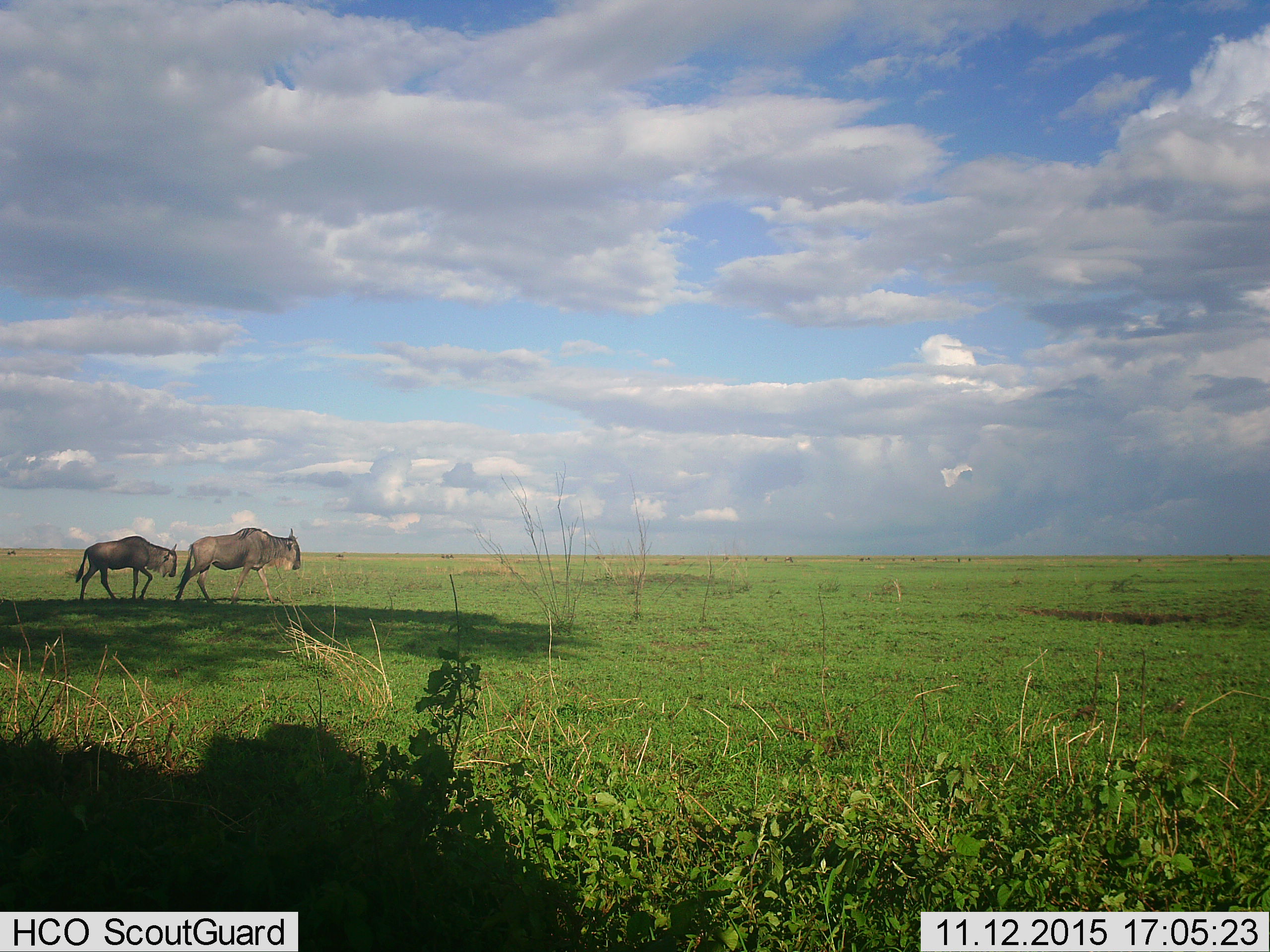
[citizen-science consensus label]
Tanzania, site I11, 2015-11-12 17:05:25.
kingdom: Animalia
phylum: Chordata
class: Mammalia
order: Artiodactyla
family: Bovidae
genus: Connochaetes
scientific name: Connochaetes taurinus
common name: blue wildebeest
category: wildebeest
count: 2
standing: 25%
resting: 0%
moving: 88%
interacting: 12%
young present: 12%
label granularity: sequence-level